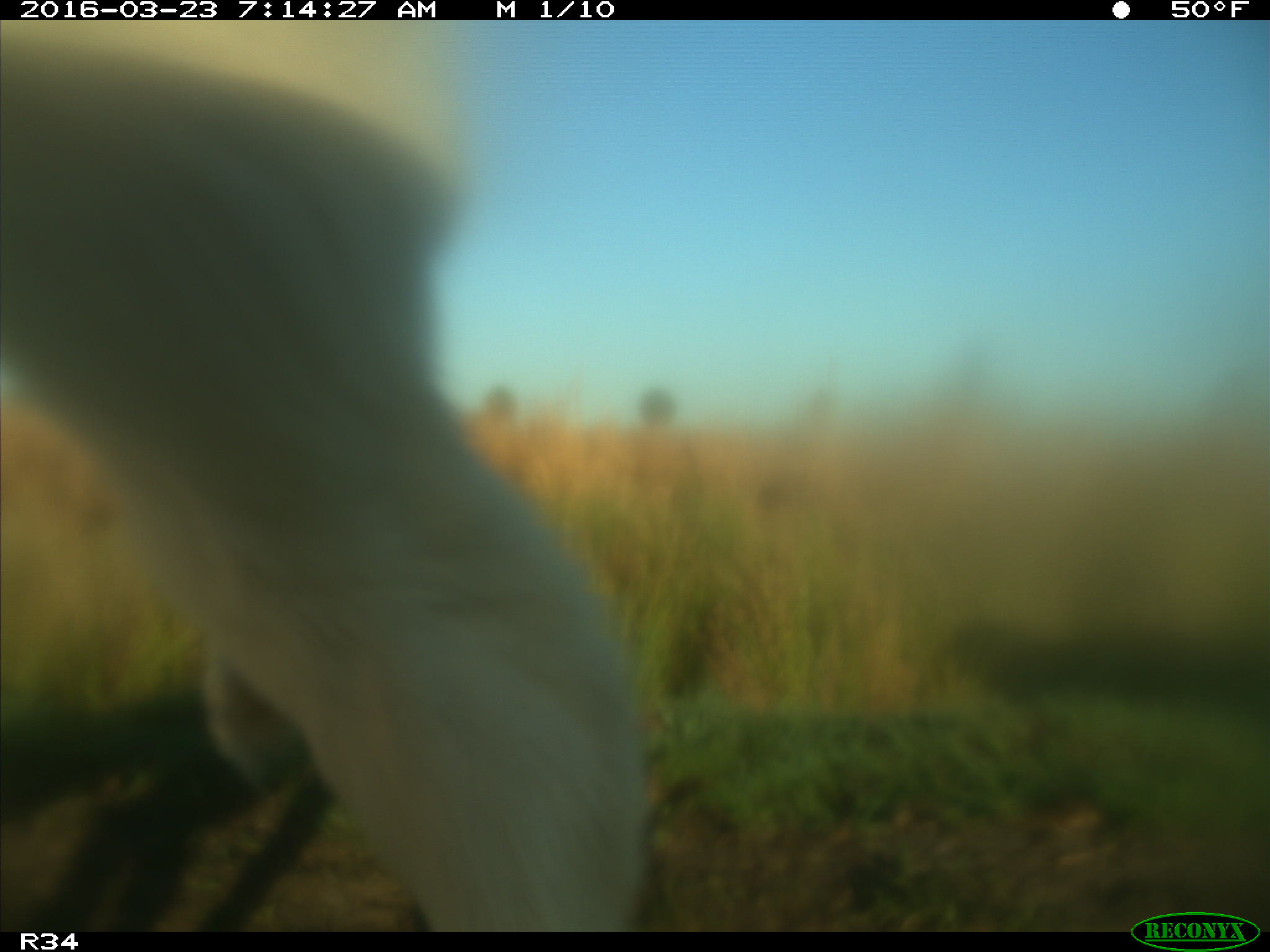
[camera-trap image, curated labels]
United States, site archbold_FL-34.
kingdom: Animalia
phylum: Chordata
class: Mammalia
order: Artiodactyla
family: Bovidae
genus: Bos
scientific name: Bos taurus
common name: domestic cow